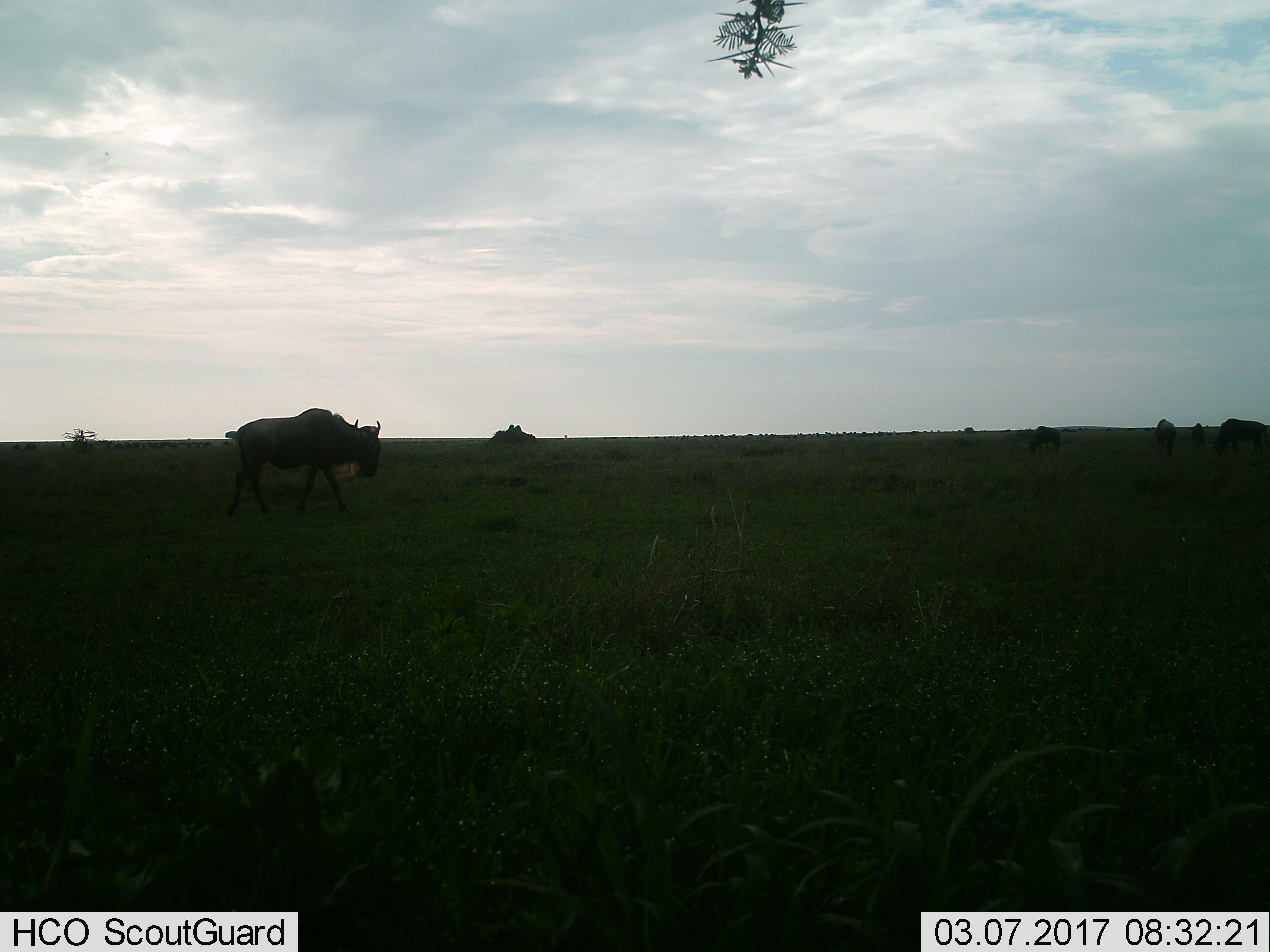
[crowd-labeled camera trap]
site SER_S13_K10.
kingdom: Animalia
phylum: Chordata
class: Mammalia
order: Artiodactyla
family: Bovidae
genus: Connochaetes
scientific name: Connochaetes taurinus taurinus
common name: blue wildebeest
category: wildebeestblue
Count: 5.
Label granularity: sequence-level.